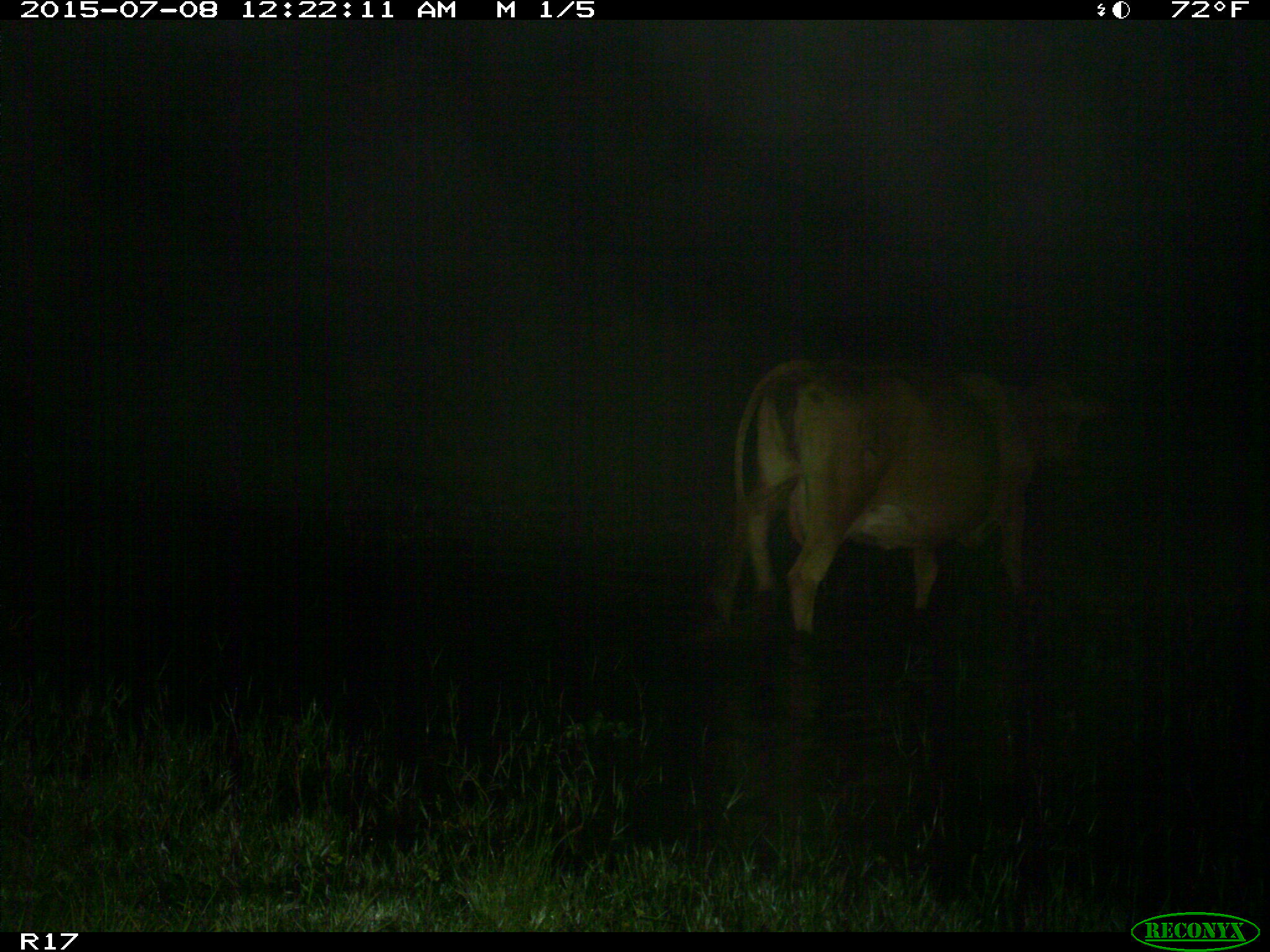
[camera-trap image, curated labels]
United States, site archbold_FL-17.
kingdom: Animalia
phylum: Chordata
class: Mammalia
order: Artiodactyla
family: Bovidae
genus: Bos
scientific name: Bos taurus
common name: domestic cow